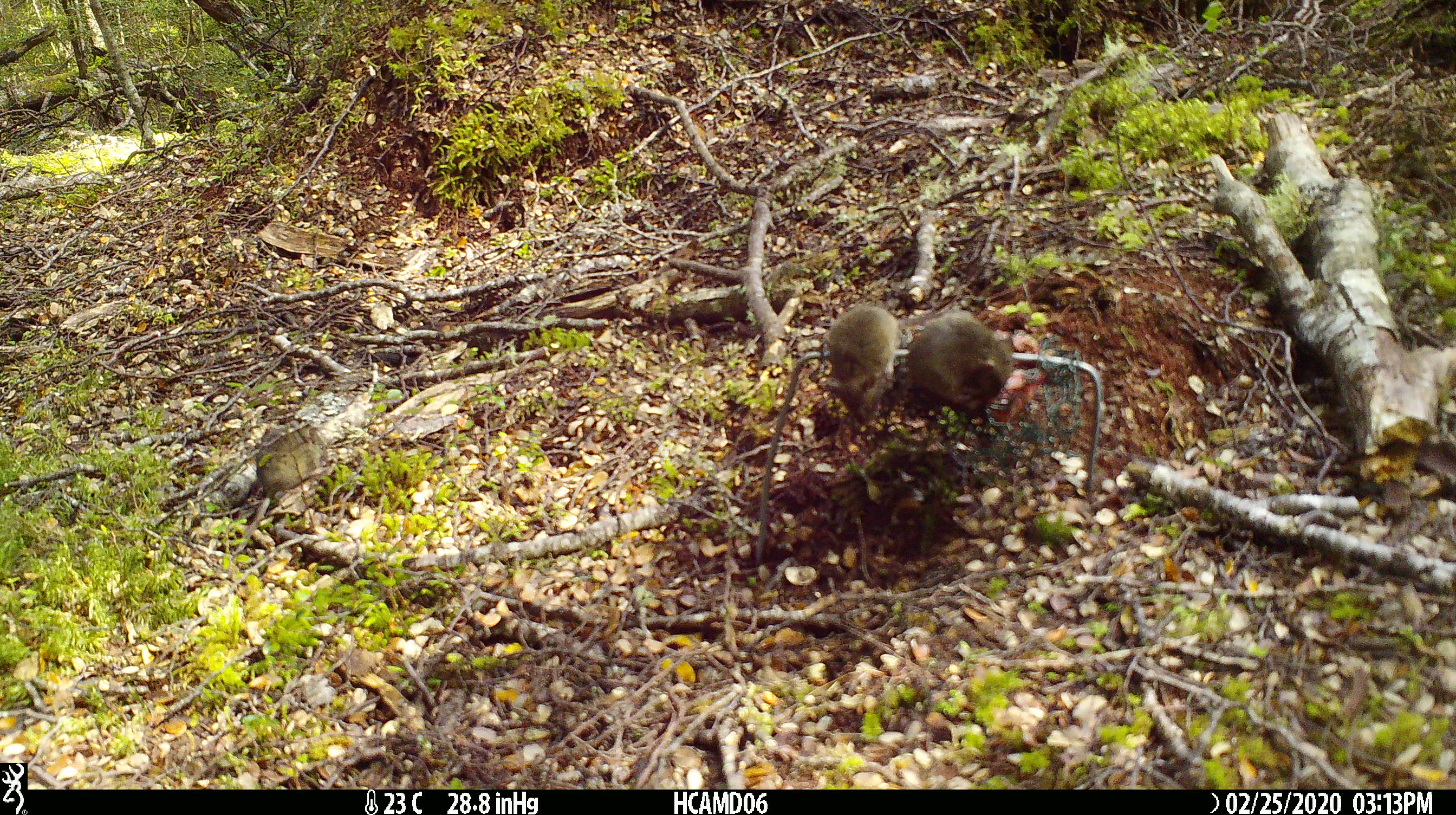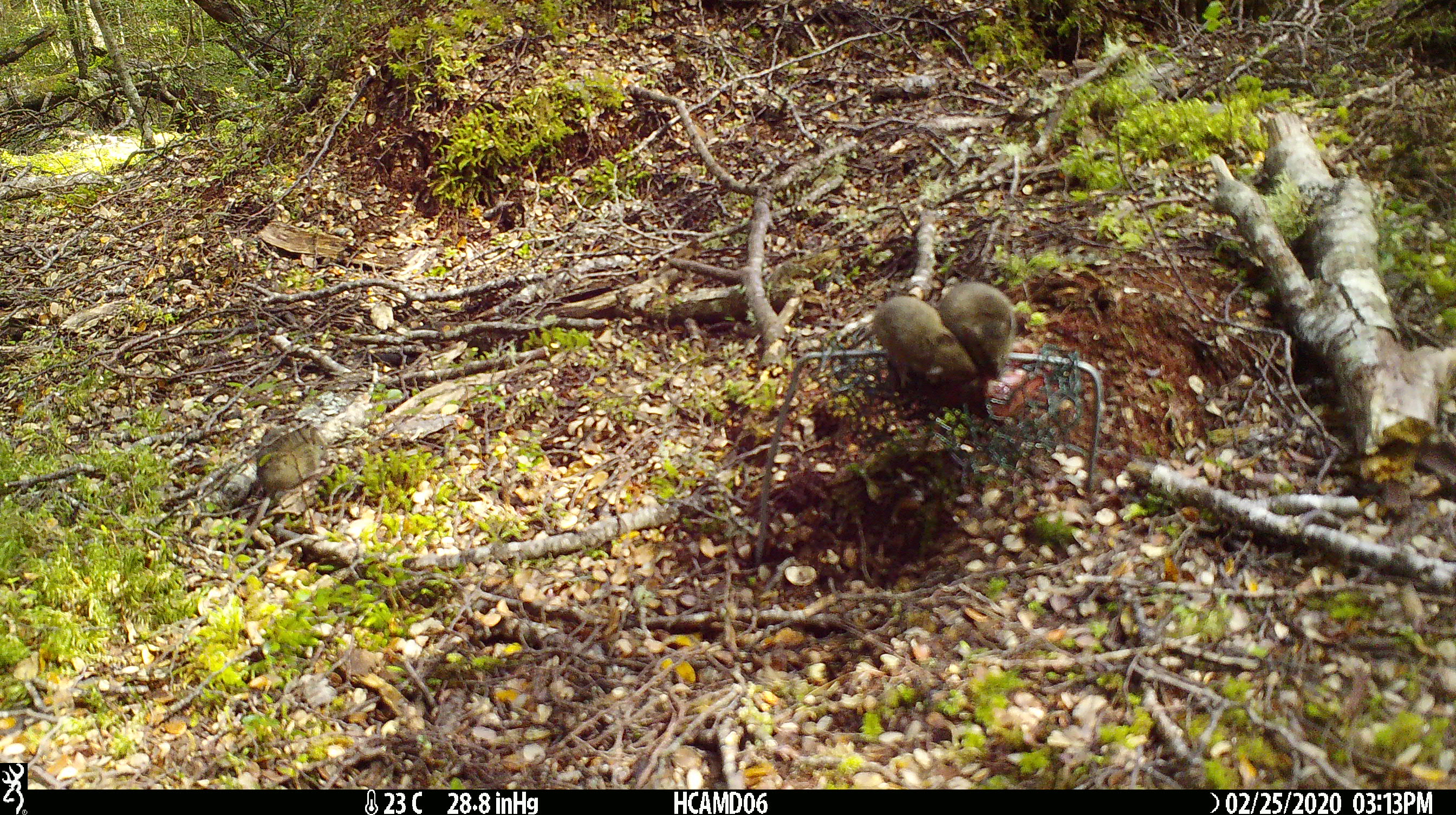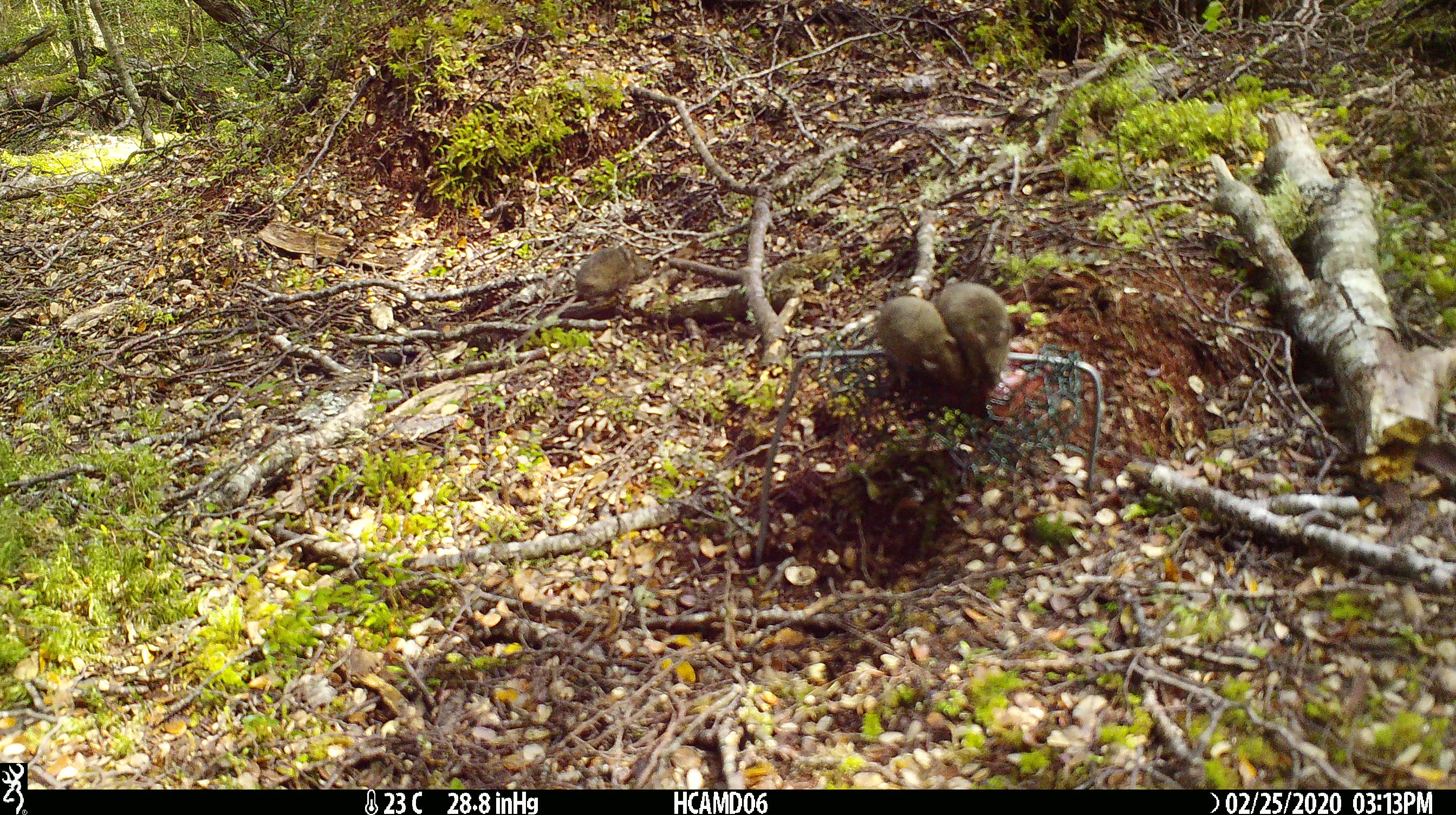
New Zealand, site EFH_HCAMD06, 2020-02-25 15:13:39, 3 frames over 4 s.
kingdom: Animalia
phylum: Chordata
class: Mammalia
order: Rodentia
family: Muridae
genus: Mus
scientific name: Mus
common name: mouse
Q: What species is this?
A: Mouse (Mus).